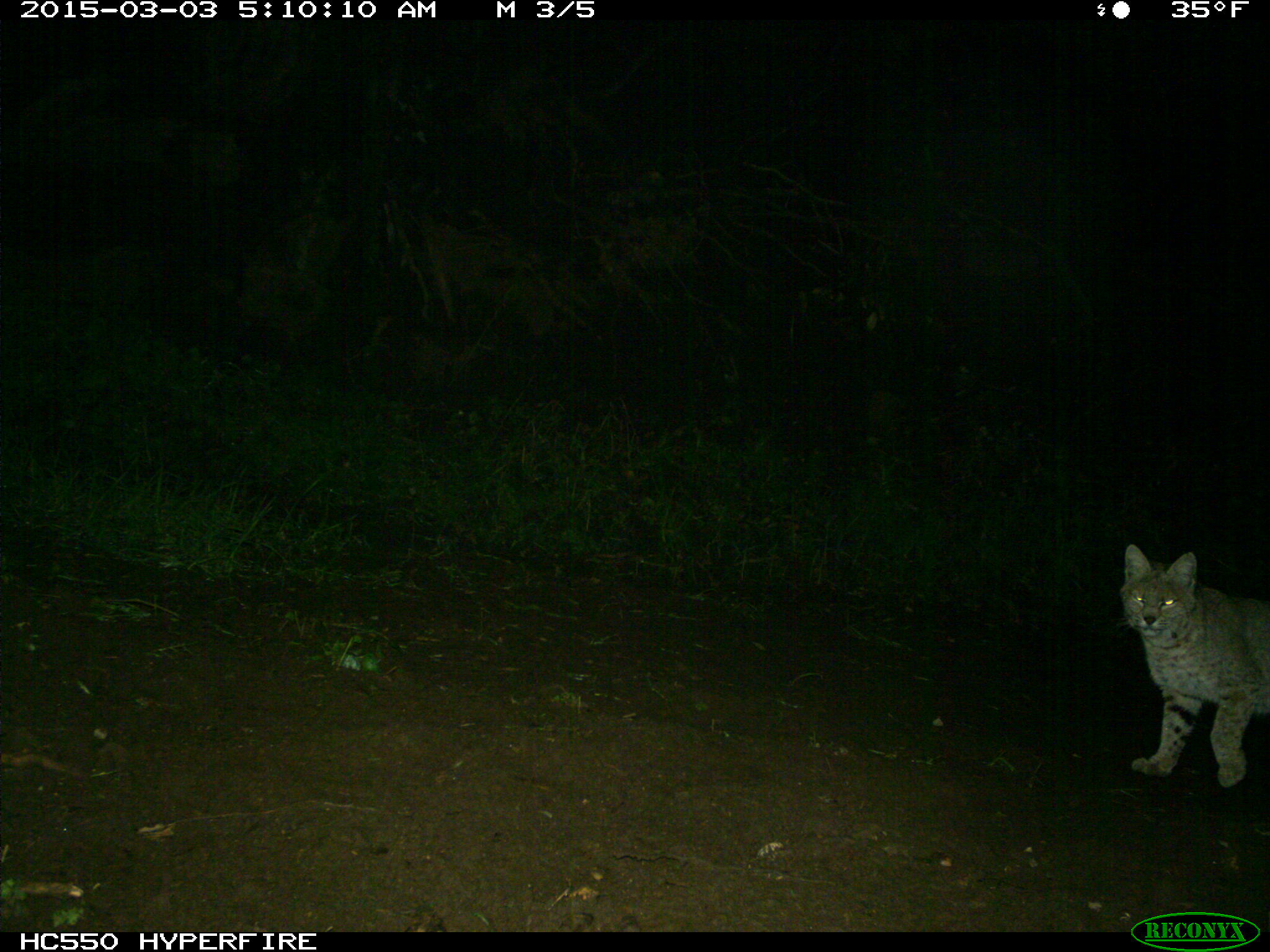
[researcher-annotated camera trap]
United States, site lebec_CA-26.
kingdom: Animalia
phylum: Chordata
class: Mammalia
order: Carnivora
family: Felidae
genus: Lynx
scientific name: Lynx rufus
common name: bobcat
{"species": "Lynx rufus (bobcat)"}